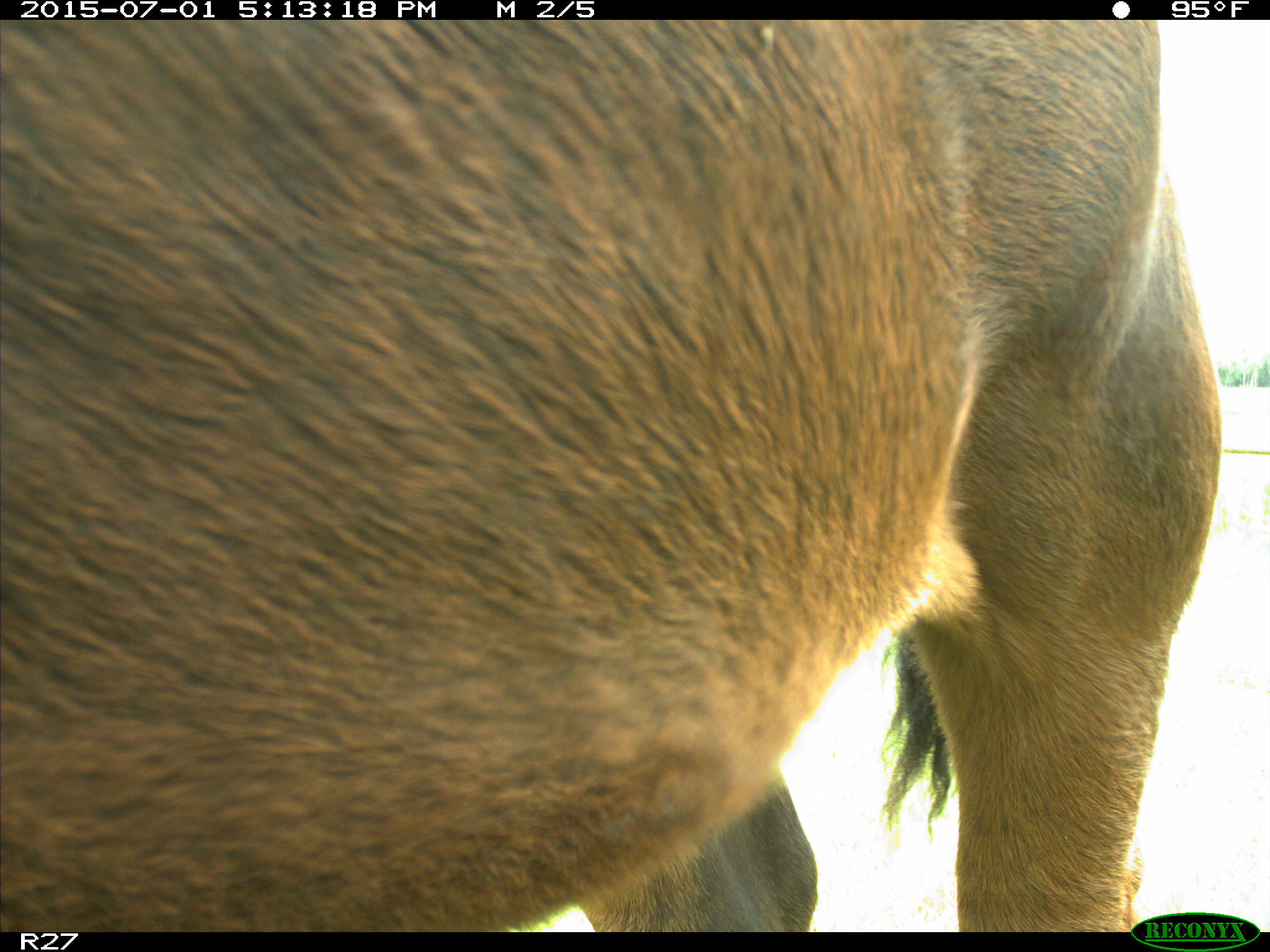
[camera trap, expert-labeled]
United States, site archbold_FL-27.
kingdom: Animalia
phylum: Chordata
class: Mammalia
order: Artiodactyla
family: Bovidae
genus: Bos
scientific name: Bos taurus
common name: domestic cow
Bos taurus (domestic cow).